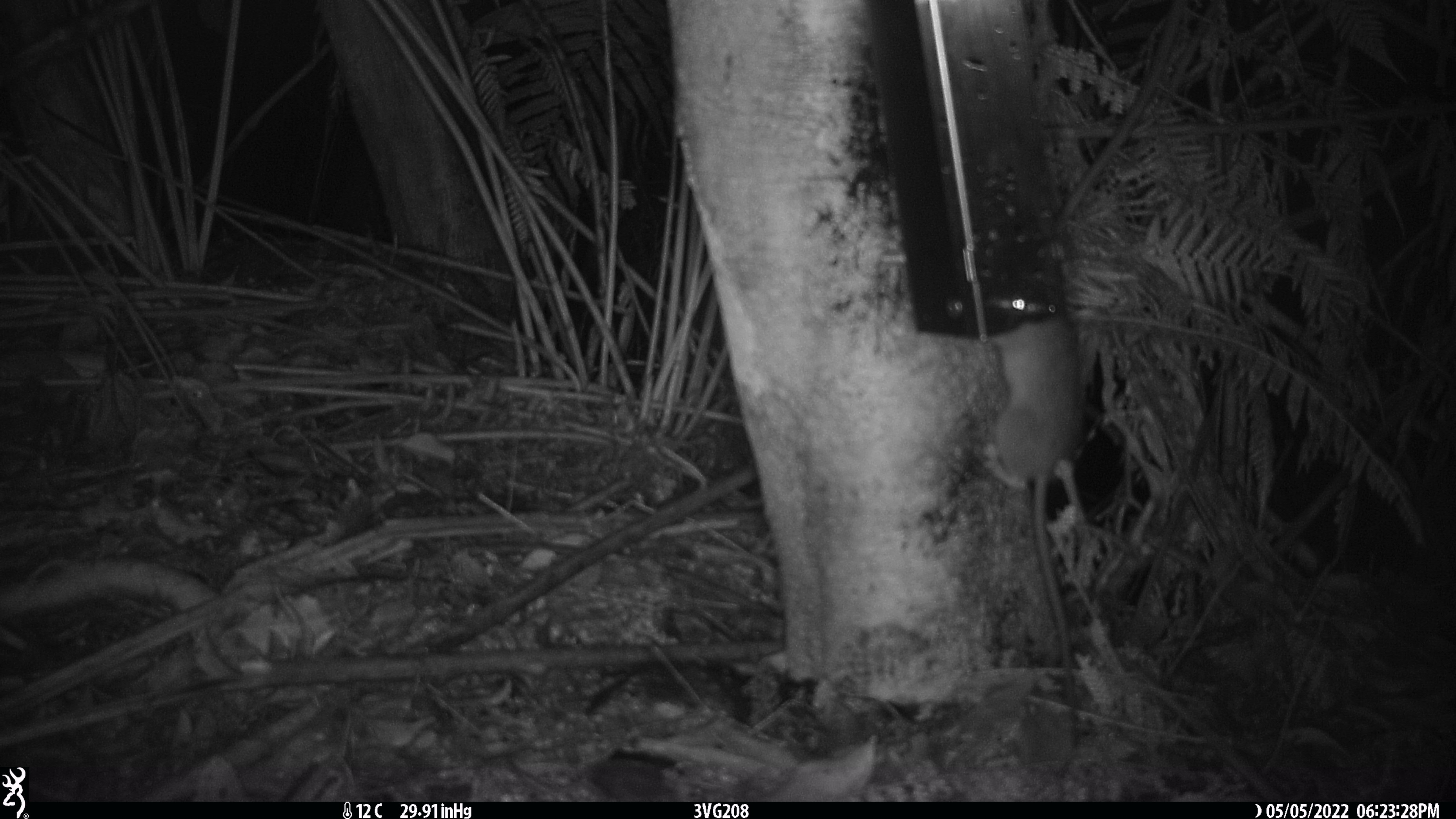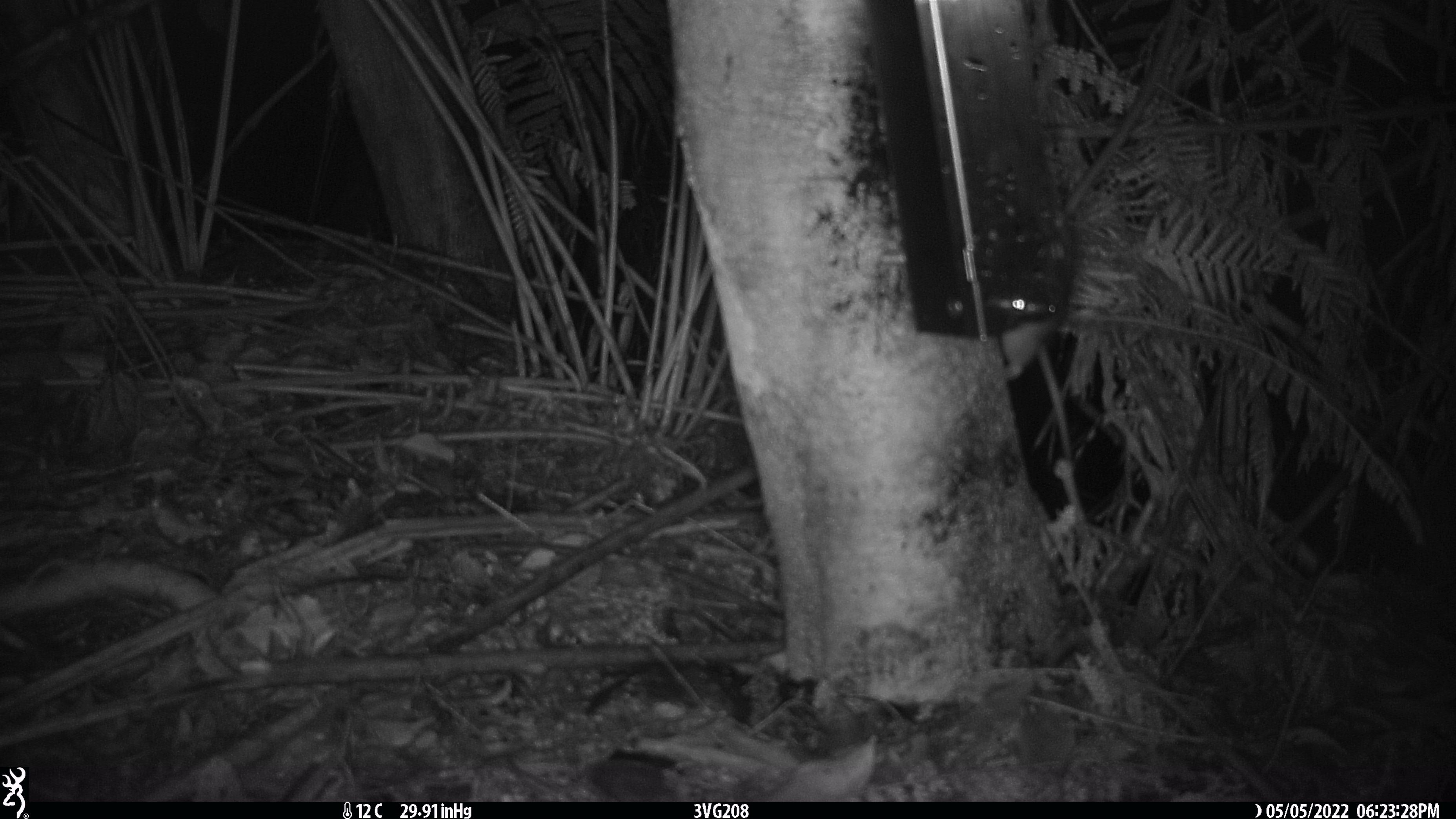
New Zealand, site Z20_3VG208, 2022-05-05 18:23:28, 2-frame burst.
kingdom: Animalia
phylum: Chordata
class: Mammalia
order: Rodentia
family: Muridae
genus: Rattus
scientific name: Rattus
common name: rat